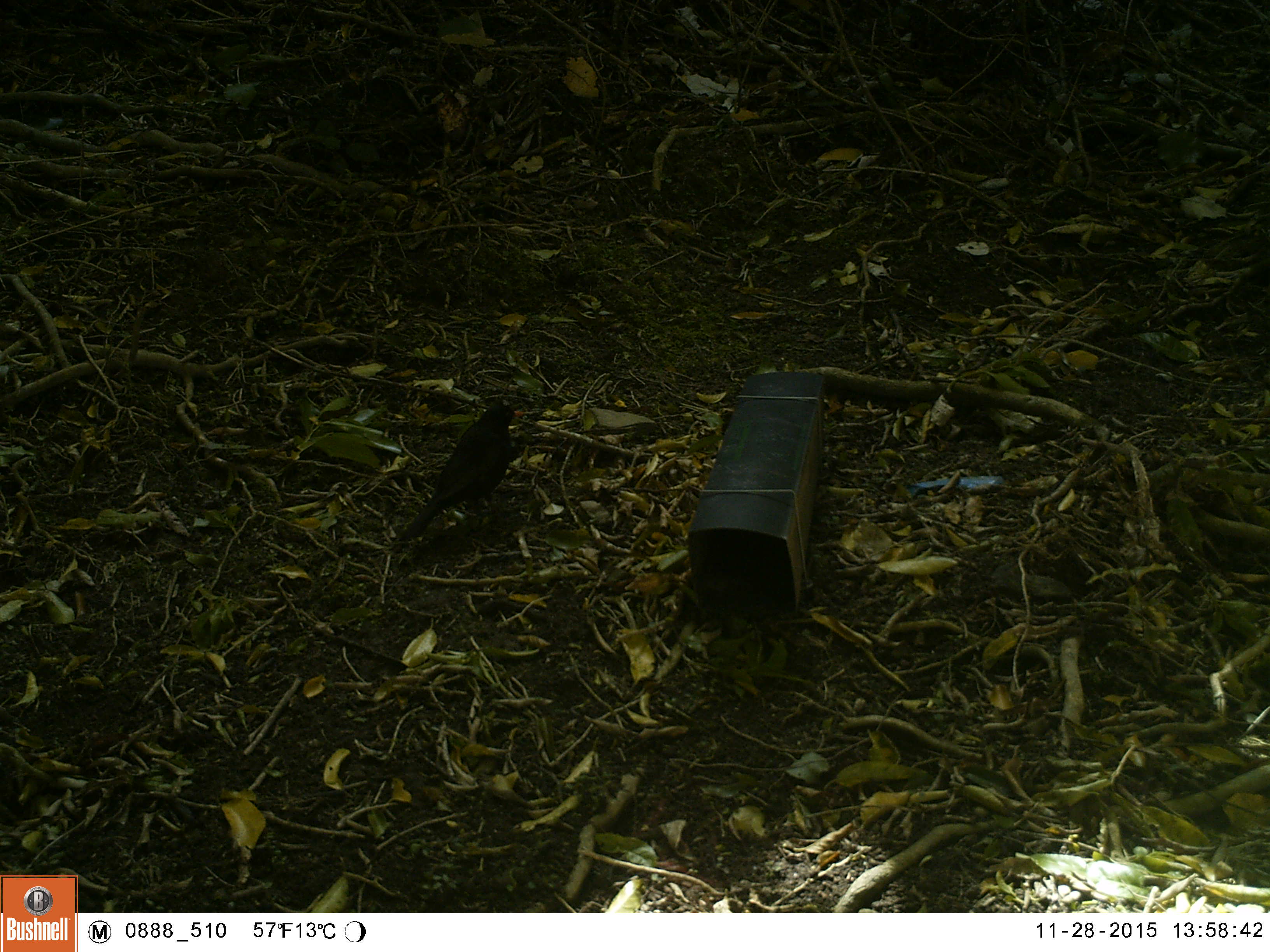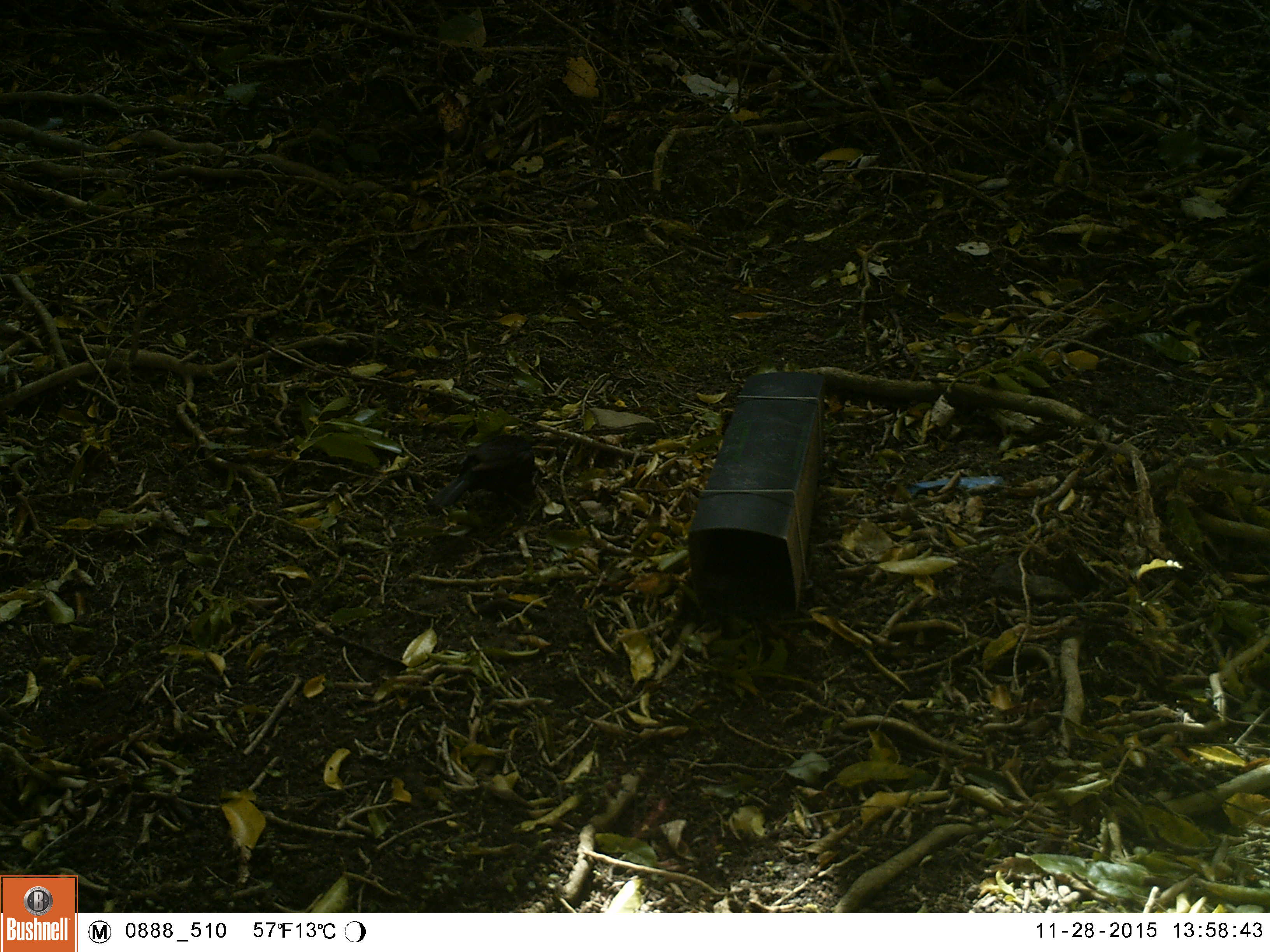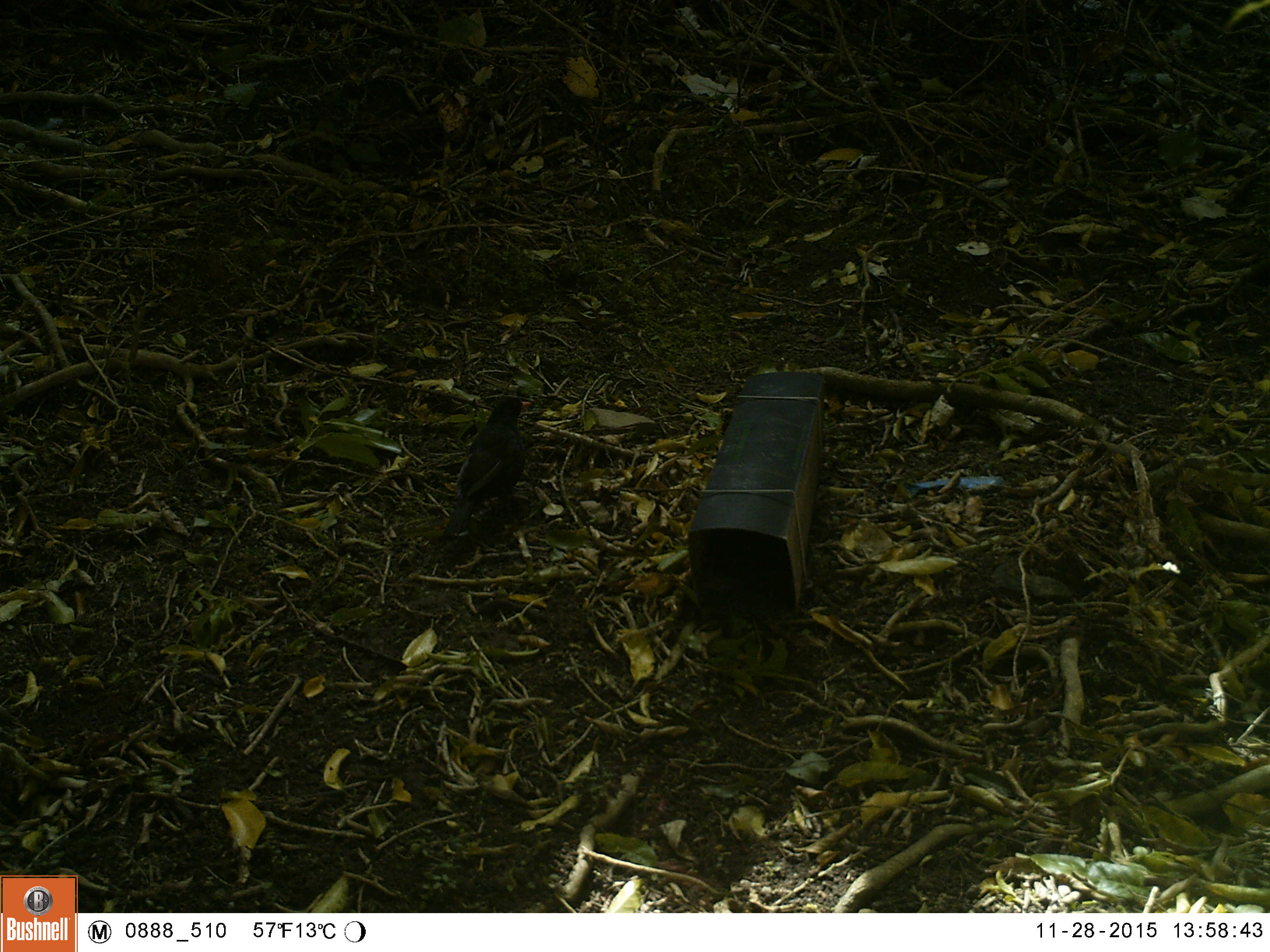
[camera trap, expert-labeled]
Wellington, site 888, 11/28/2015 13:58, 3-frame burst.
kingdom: Animalia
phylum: Chordata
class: Aves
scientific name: Aves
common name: bird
Bird (Aves).